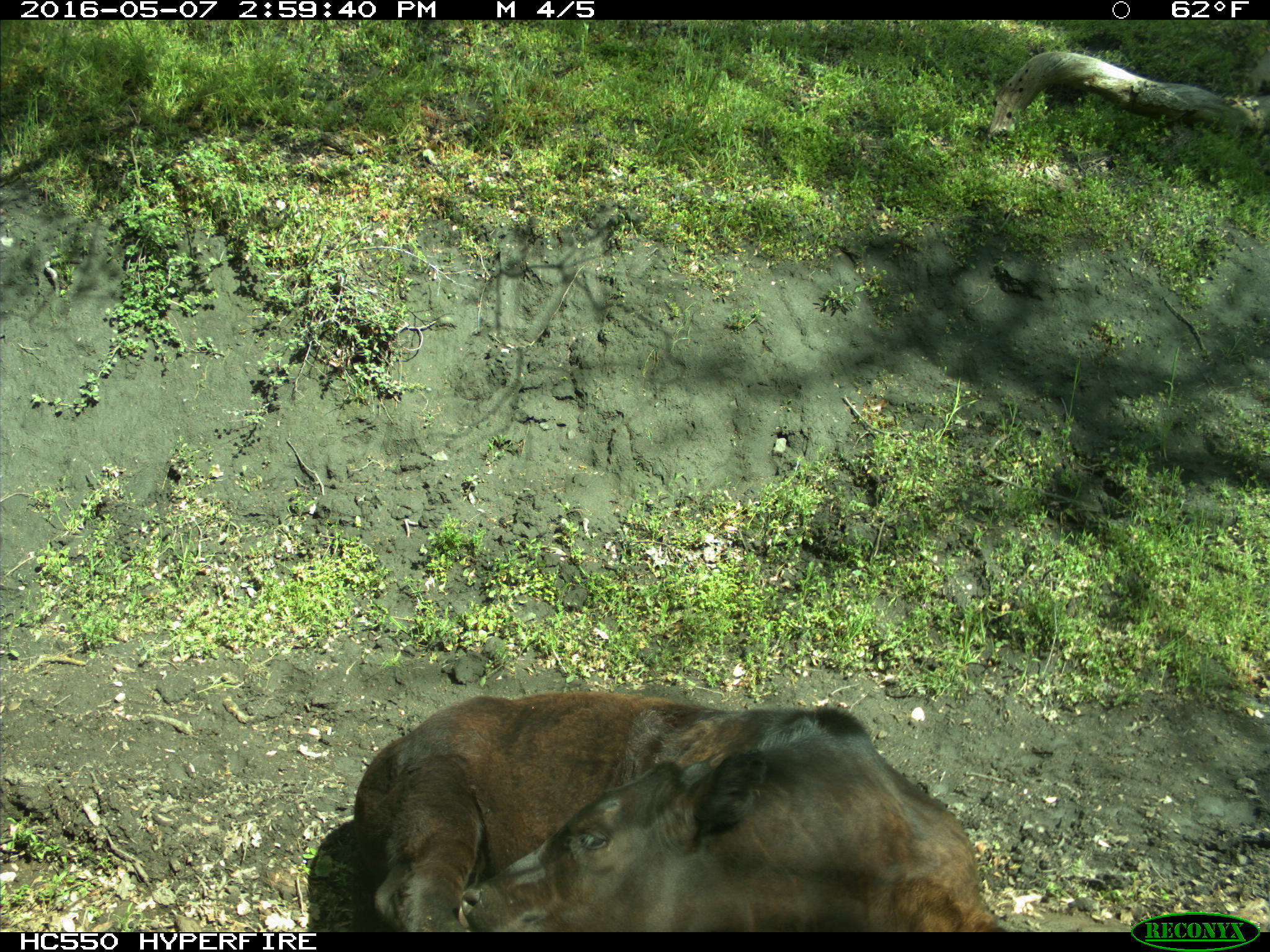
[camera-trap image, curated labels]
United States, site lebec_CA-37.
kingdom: Animalia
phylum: Chordata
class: Mammalia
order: Artiodactyla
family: Bovidae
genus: Bos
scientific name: Bos taurus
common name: domestic cow